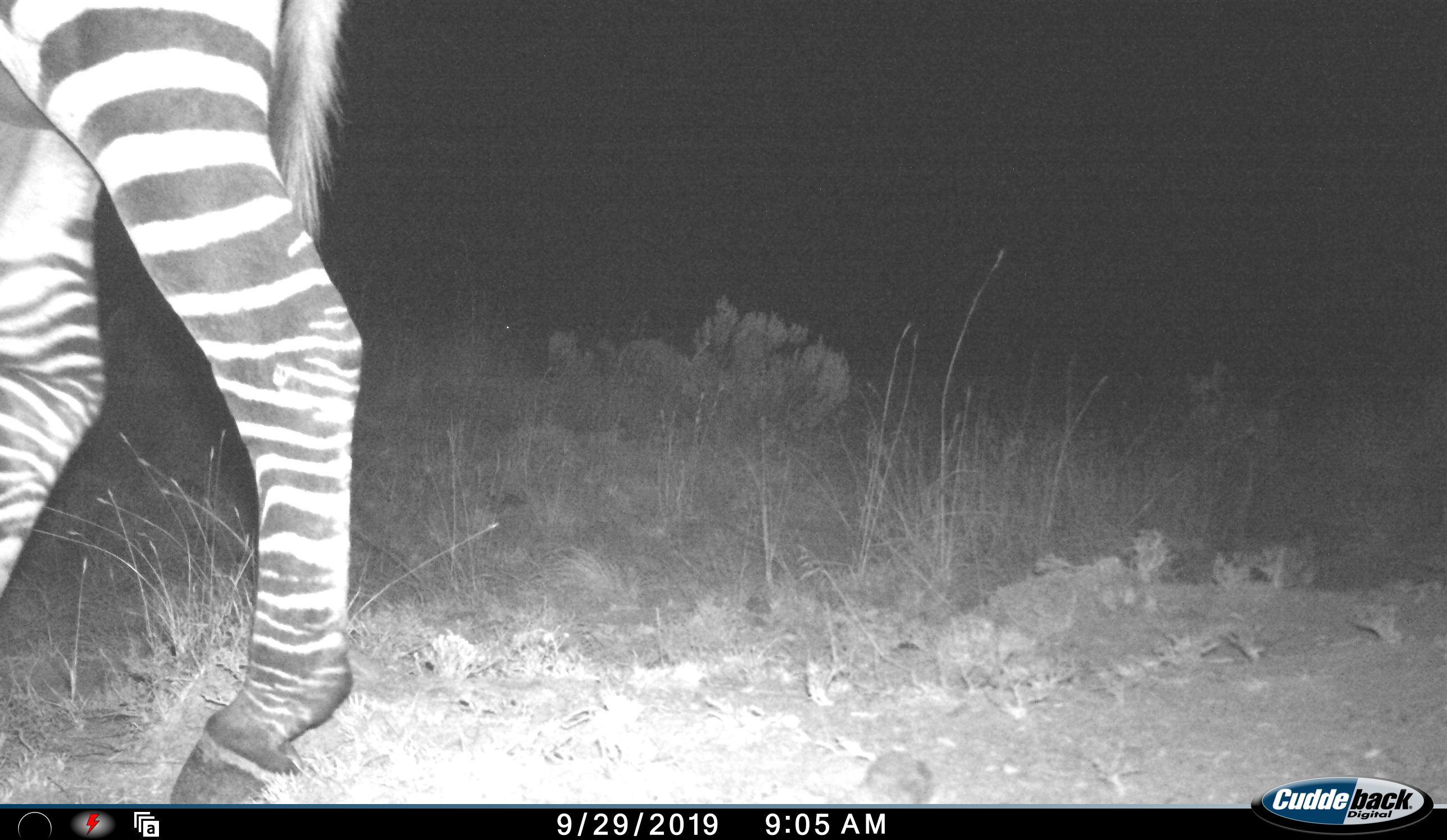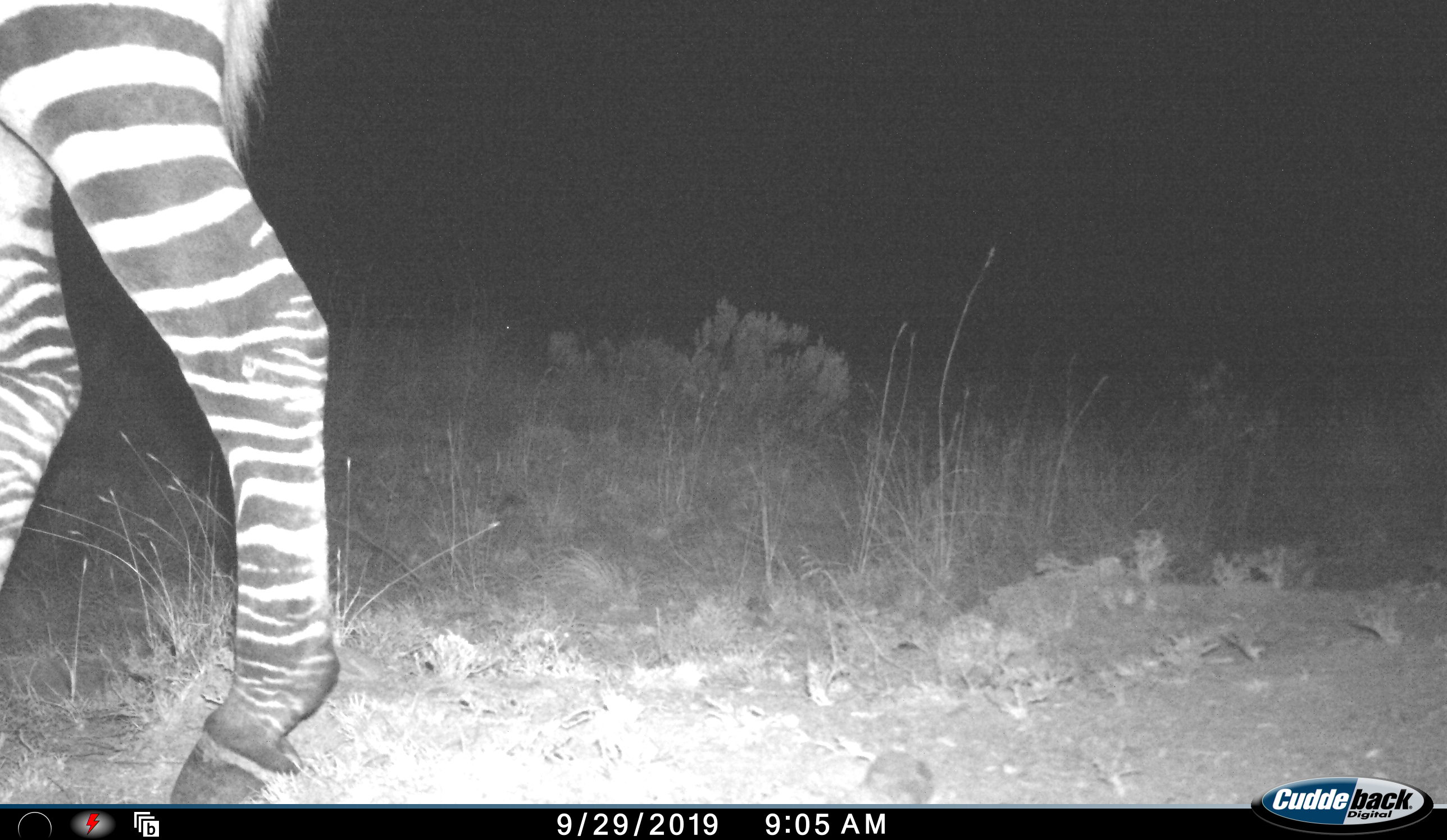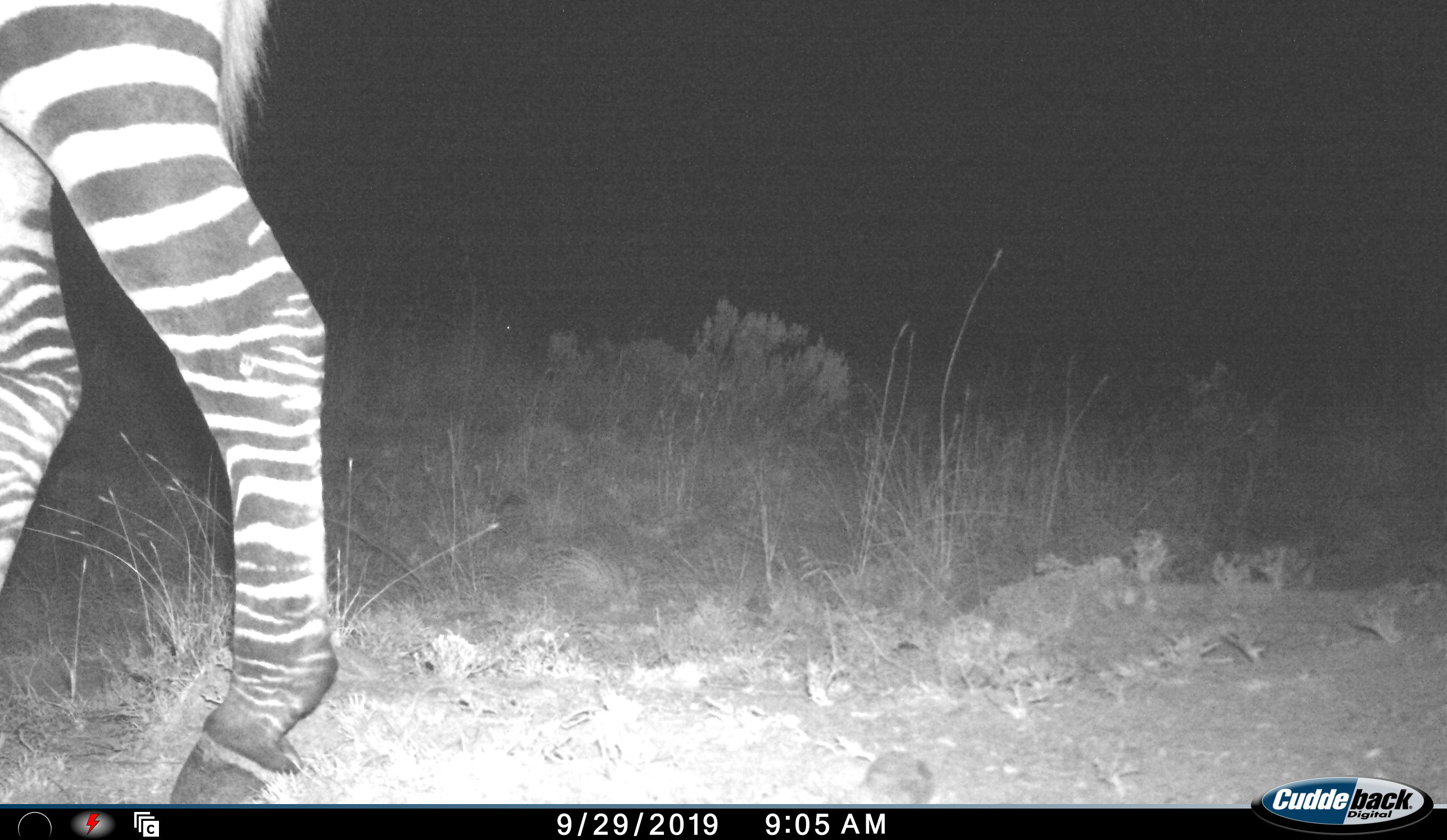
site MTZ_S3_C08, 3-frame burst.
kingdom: Animalia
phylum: Chordata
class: Mammalia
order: Perissodactyla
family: Equidae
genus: Equus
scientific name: Equus zebra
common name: mountain zebra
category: zebramountain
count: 1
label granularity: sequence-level